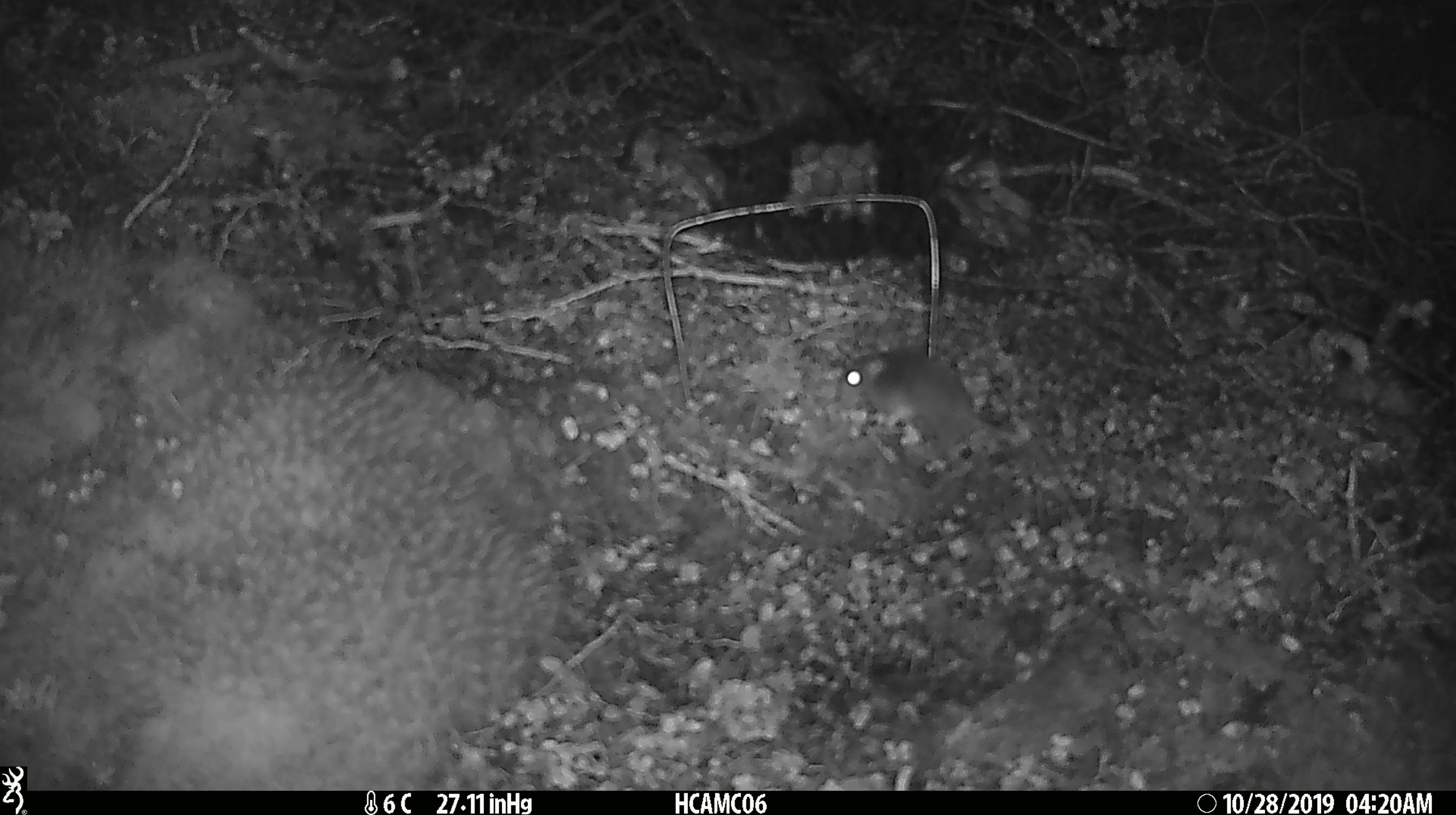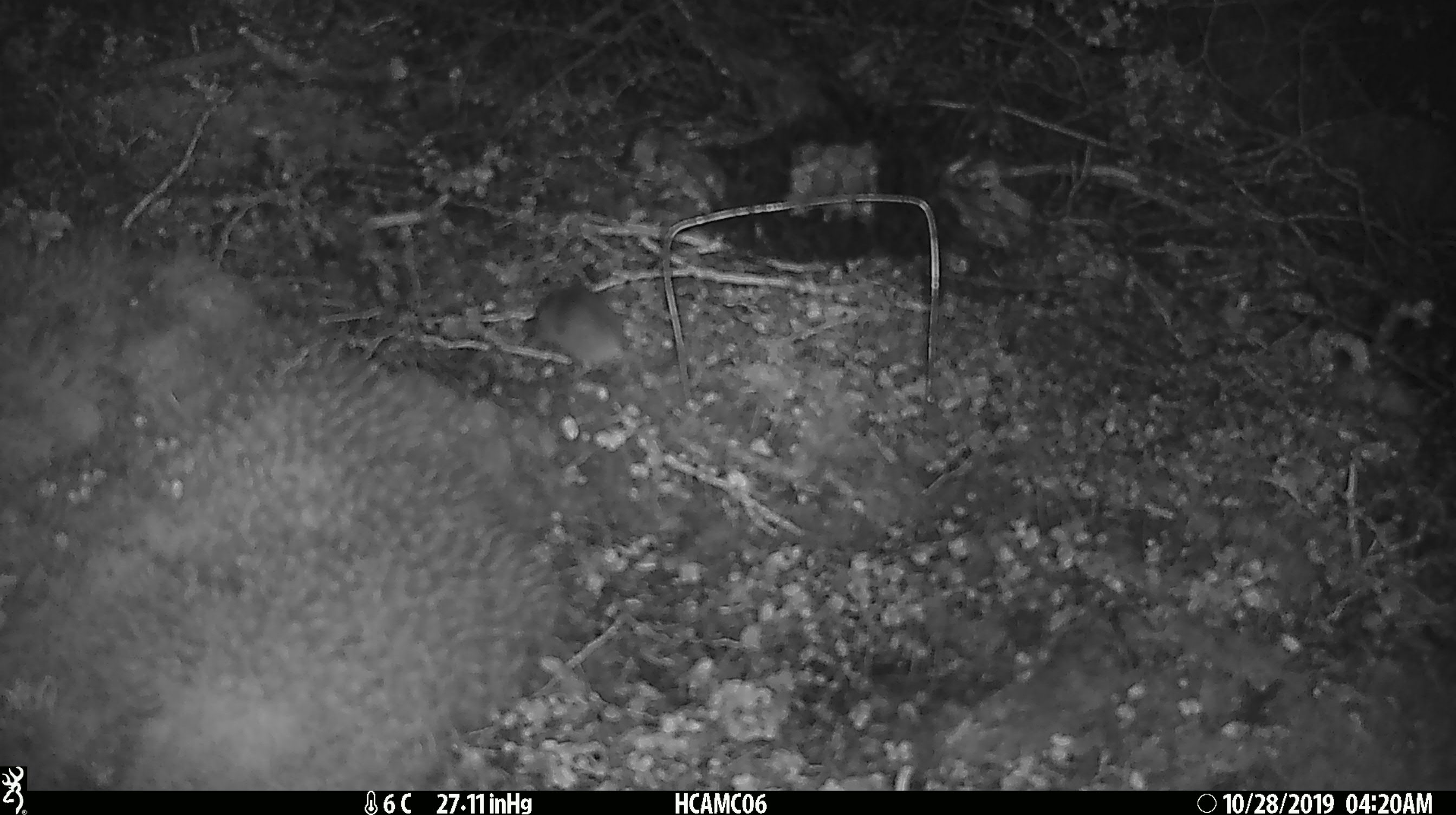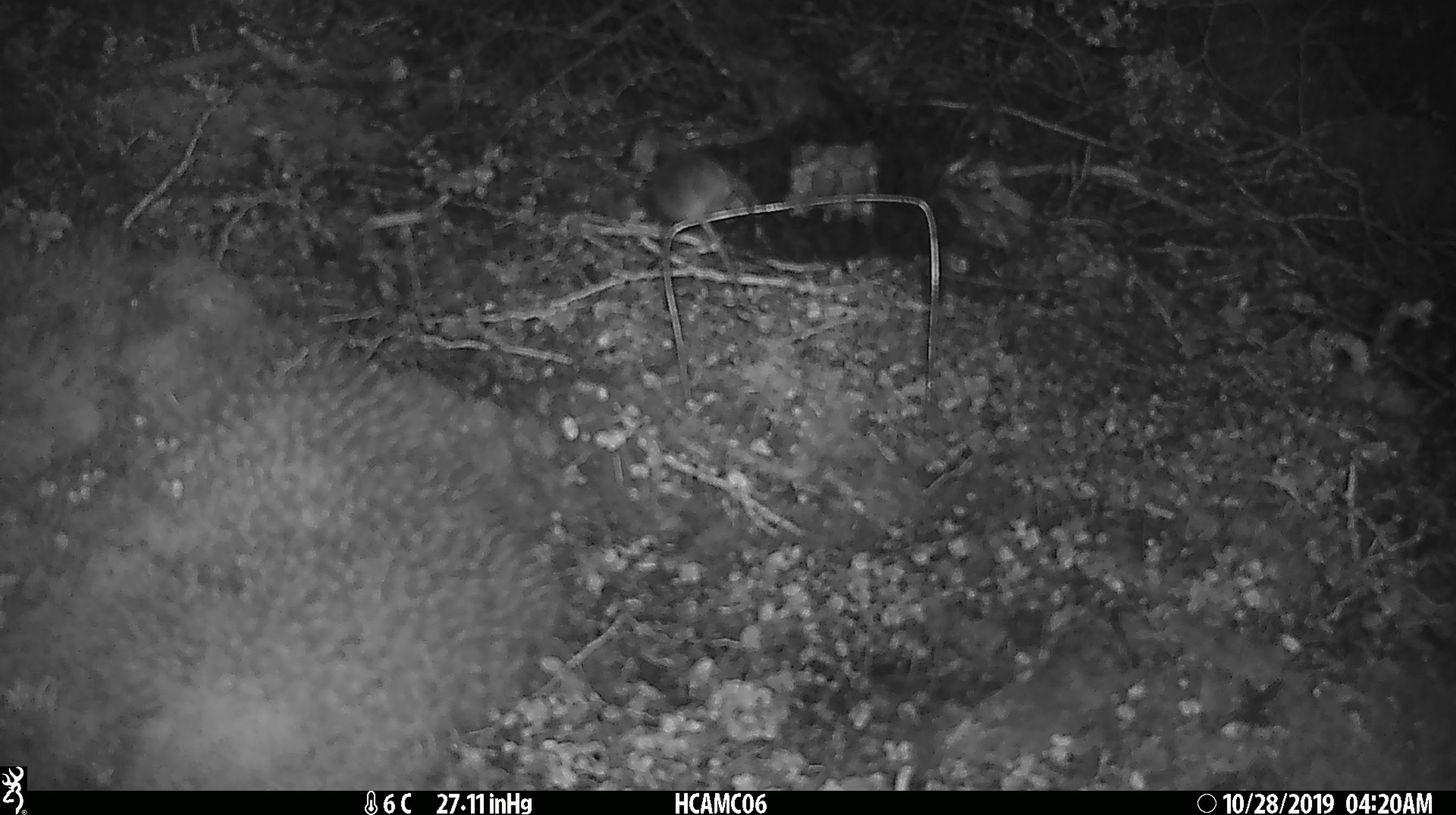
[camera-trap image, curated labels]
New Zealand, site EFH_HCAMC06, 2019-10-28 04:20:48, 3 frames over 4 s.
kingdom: Animalia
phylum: Chordata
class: Mammalia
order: Rodentia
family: Muridae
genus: Mus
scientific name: Mus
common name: mouse